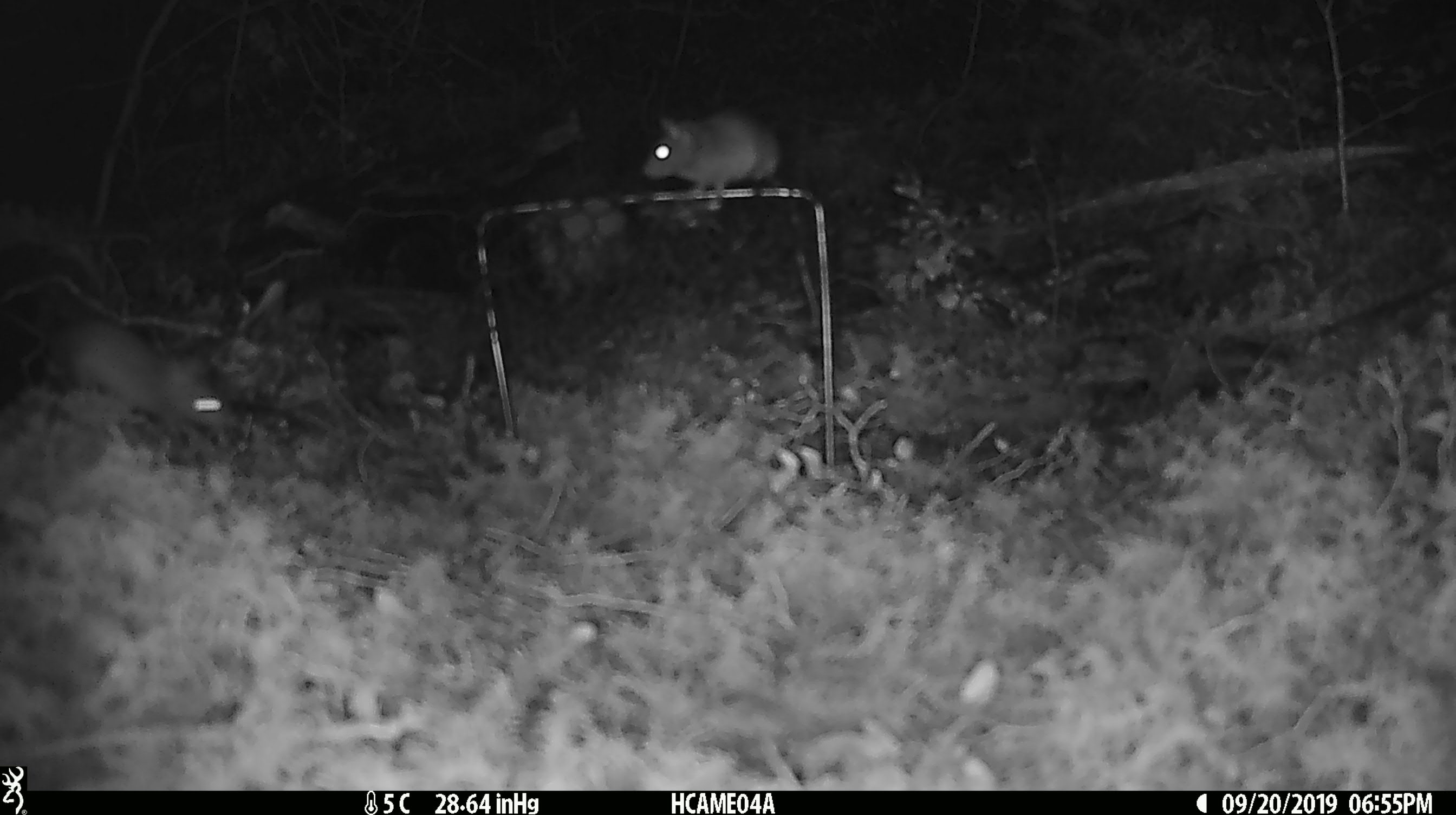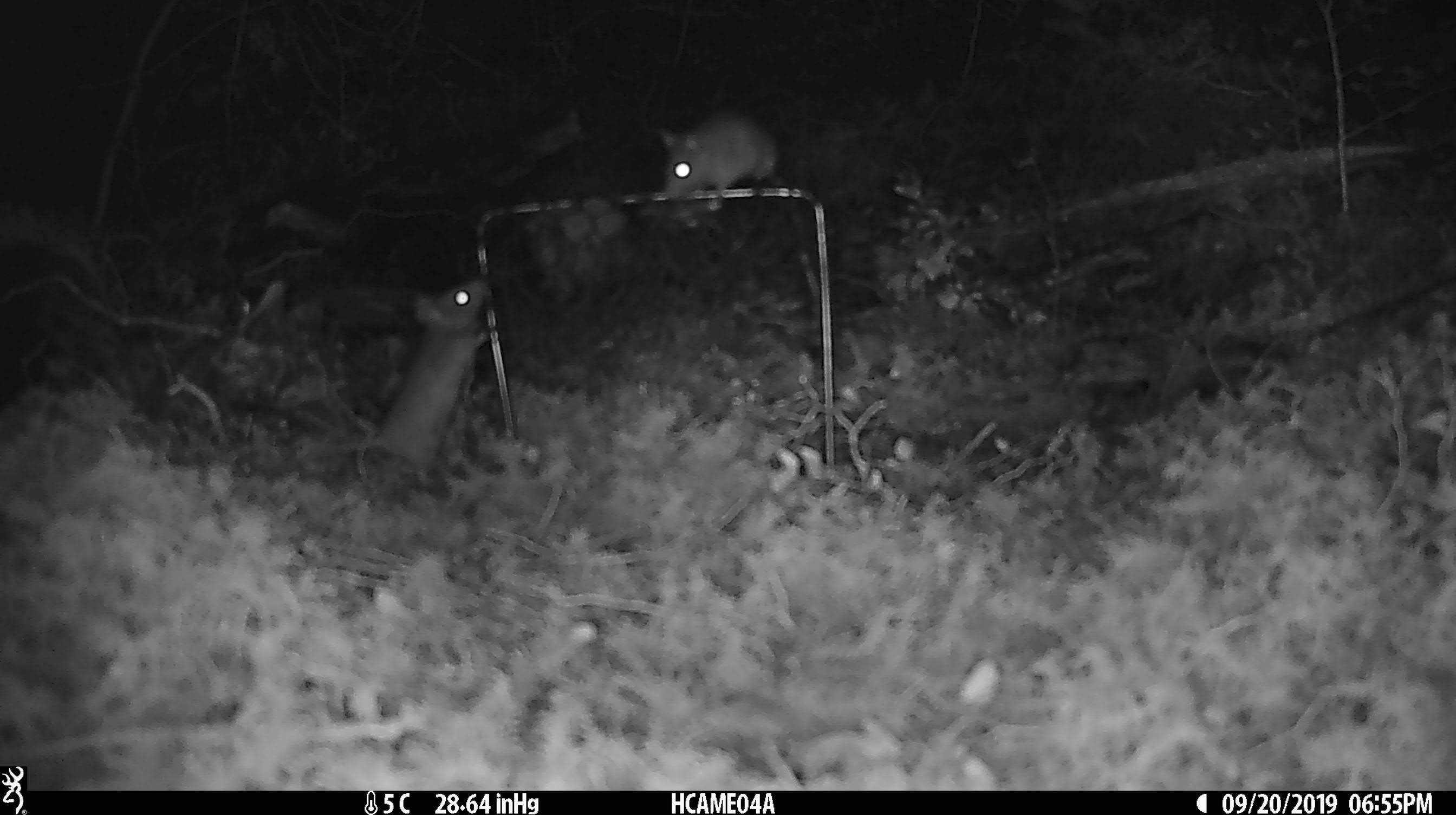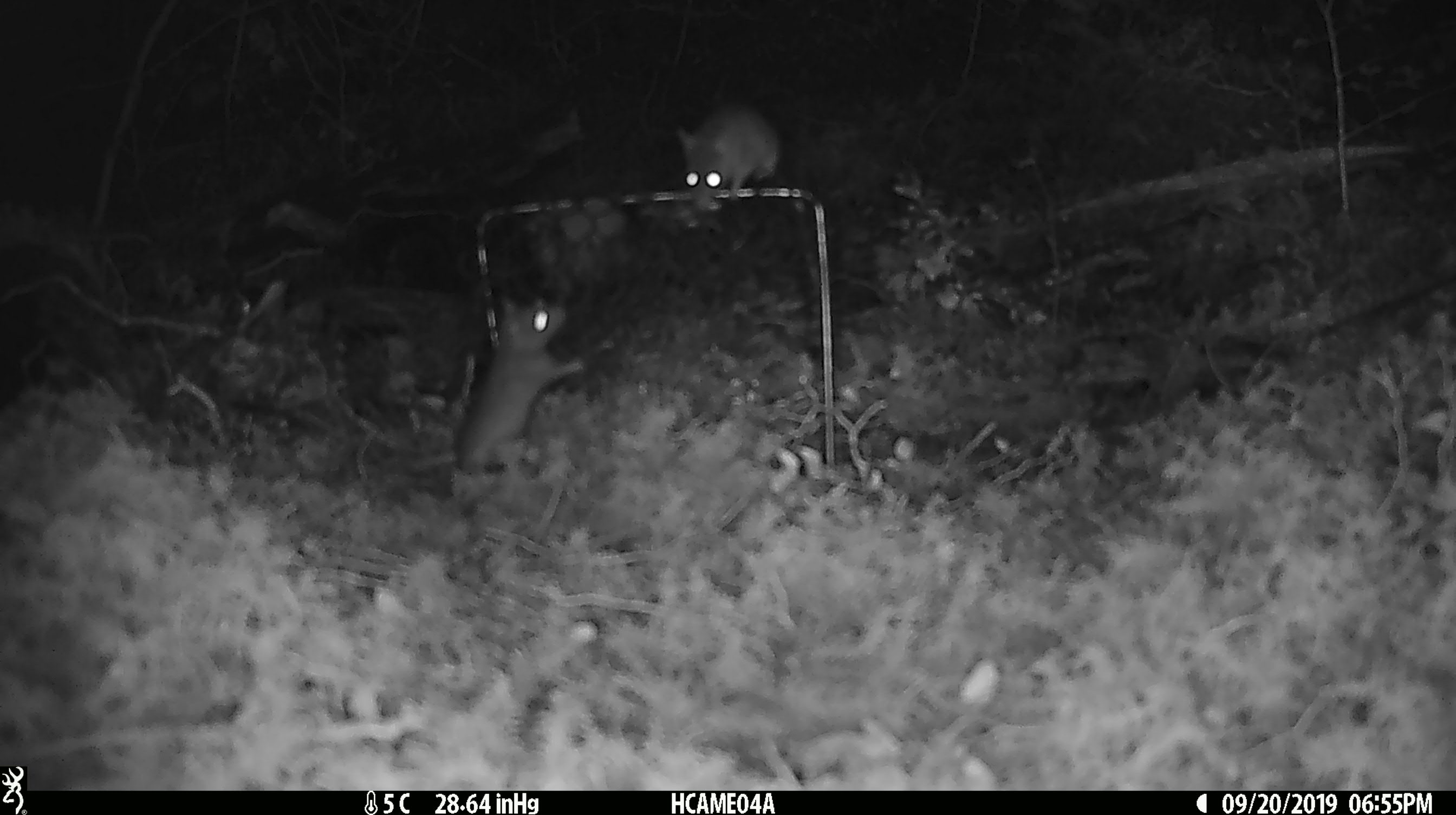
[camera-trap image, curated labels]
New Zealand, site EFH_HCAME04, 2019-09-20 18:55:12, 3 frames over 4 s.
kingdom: Animalia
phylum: Chordata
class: Mammalia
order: Rodentia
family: Muridae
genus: Mus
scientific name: Mus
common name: mouse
Mouse (Mus).